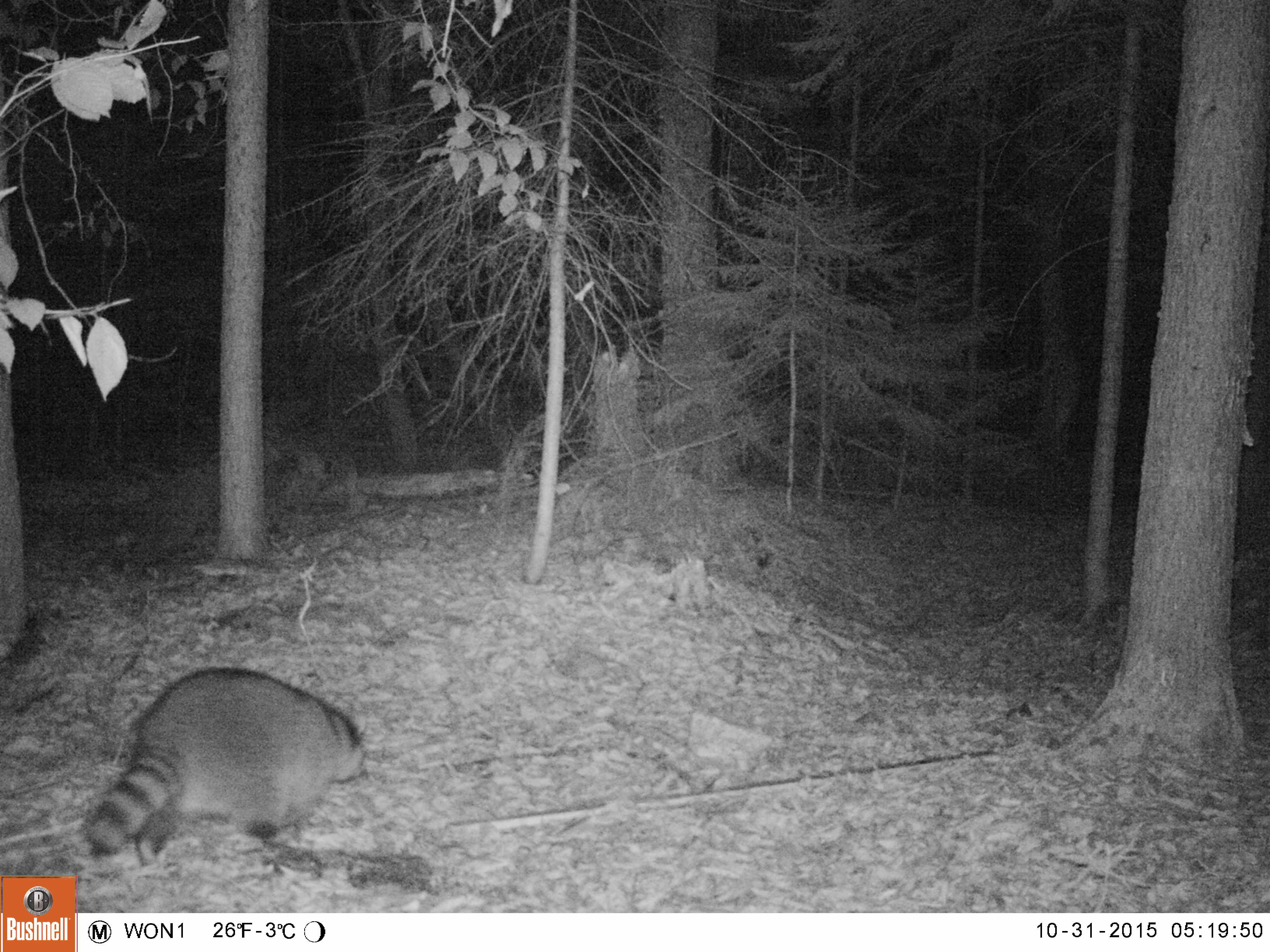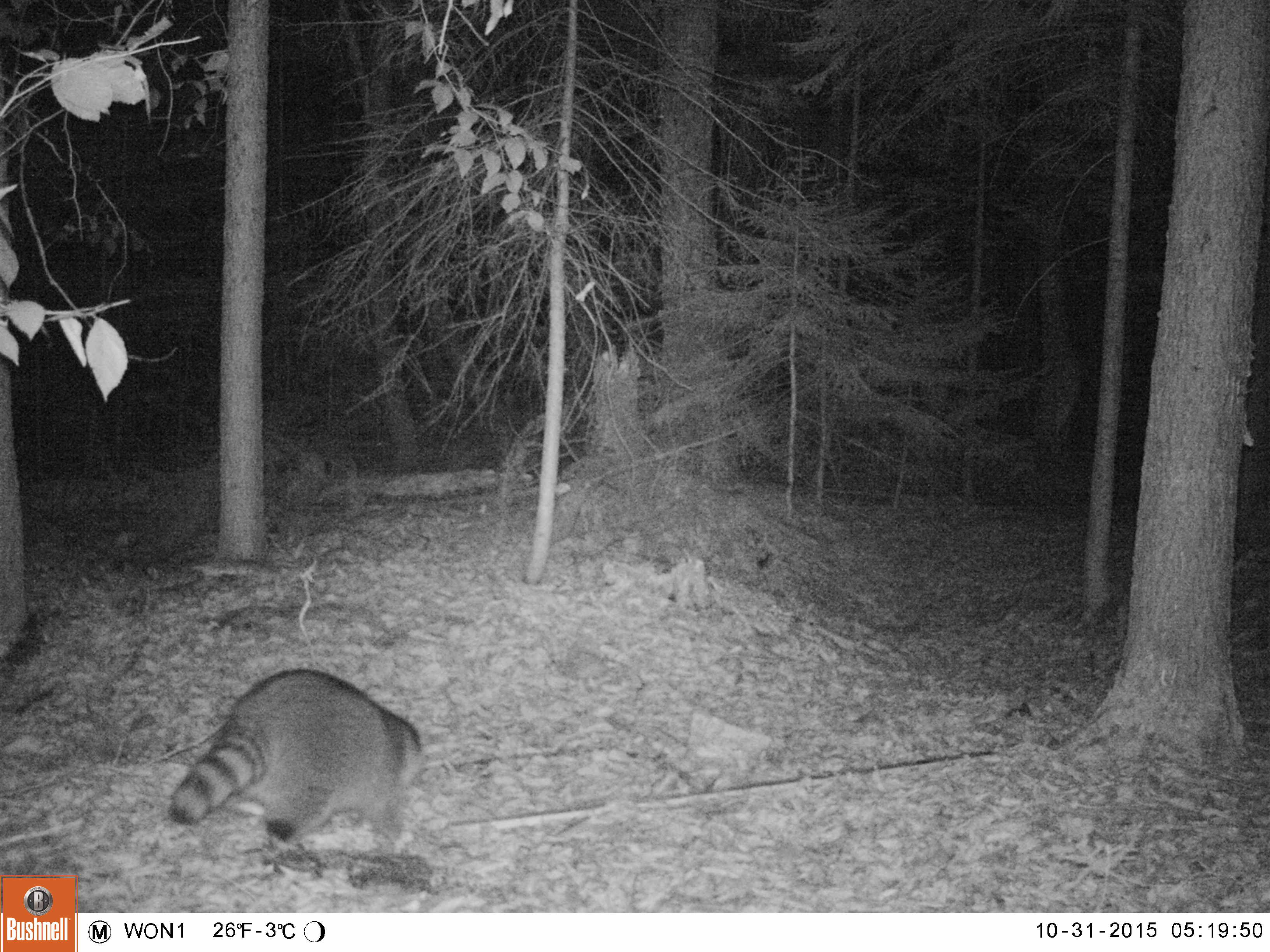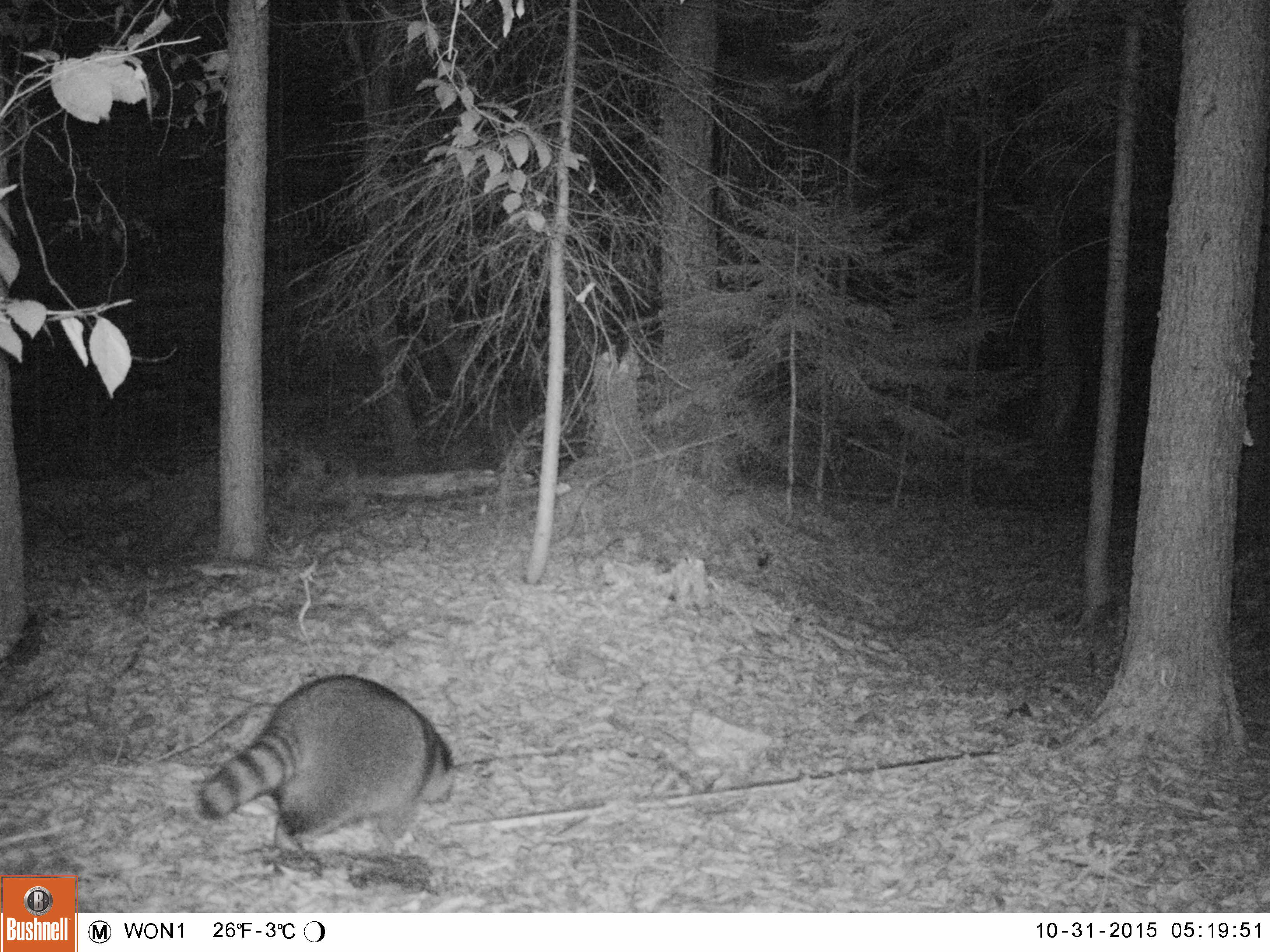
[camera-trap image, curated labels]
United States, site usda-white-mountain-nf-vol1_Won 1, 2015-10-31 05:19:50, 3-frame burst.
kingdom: Animalia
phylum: Chordata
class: Mammalia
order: Carnivora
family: Procyonidae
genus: Procyon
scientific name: Procyon lotor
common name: raccoon